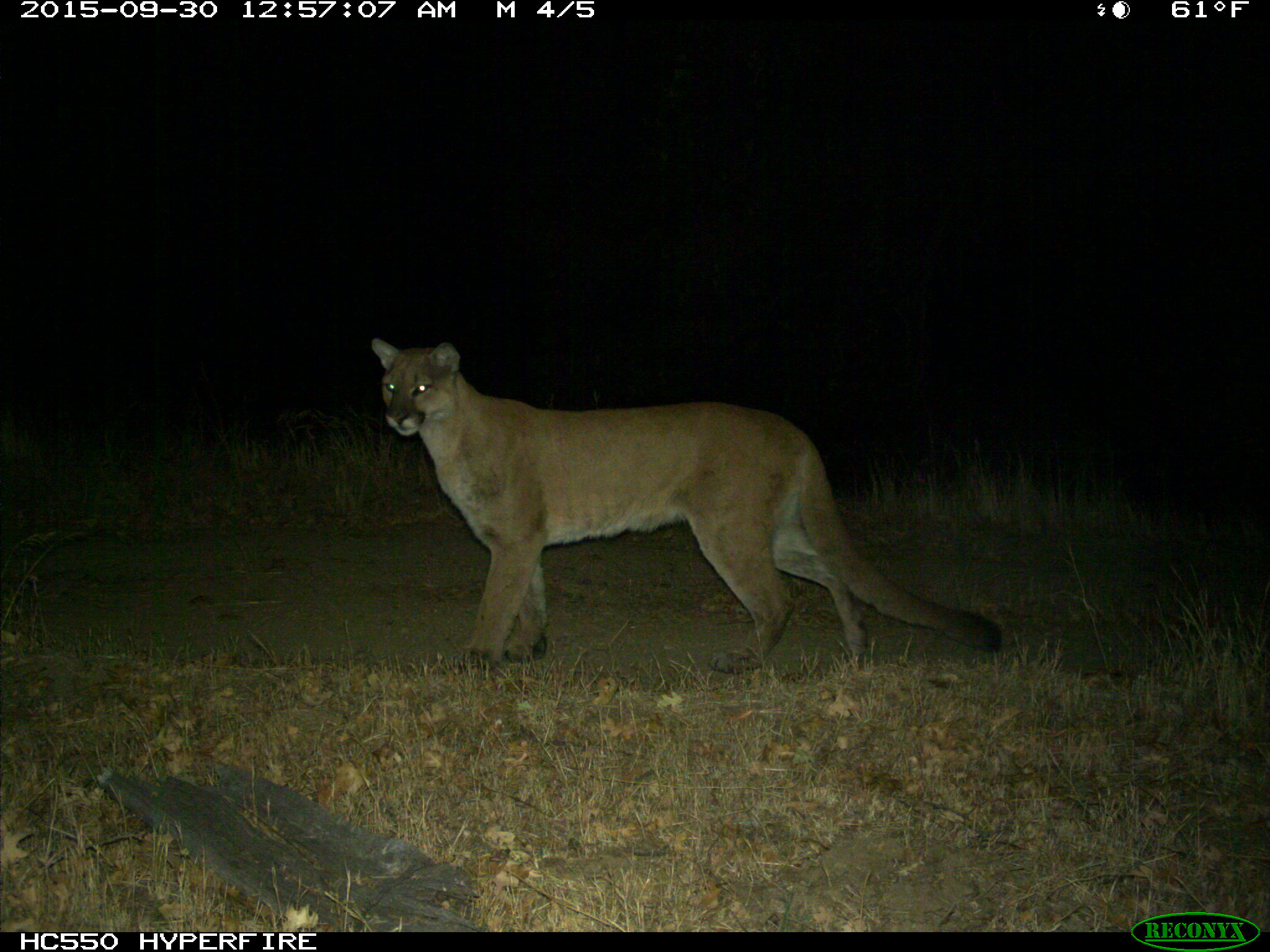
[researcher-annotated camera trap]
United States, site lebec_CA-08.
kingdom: Animalia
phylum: Chordata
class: Mammalia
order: Carnivora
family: Felidae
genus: Puma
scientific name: Puma concolor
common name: mountain lion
Puma concolor (mountain lion).